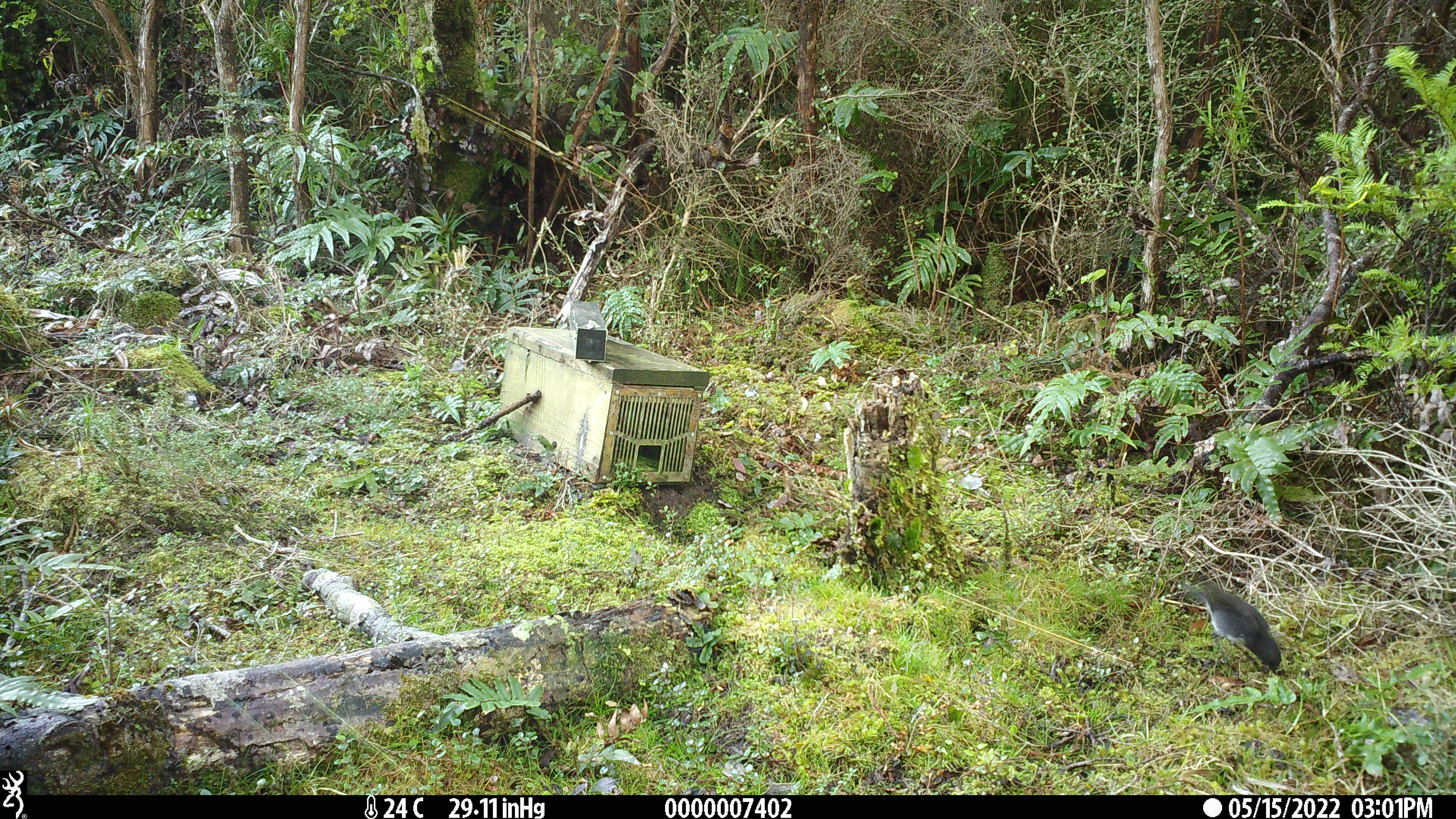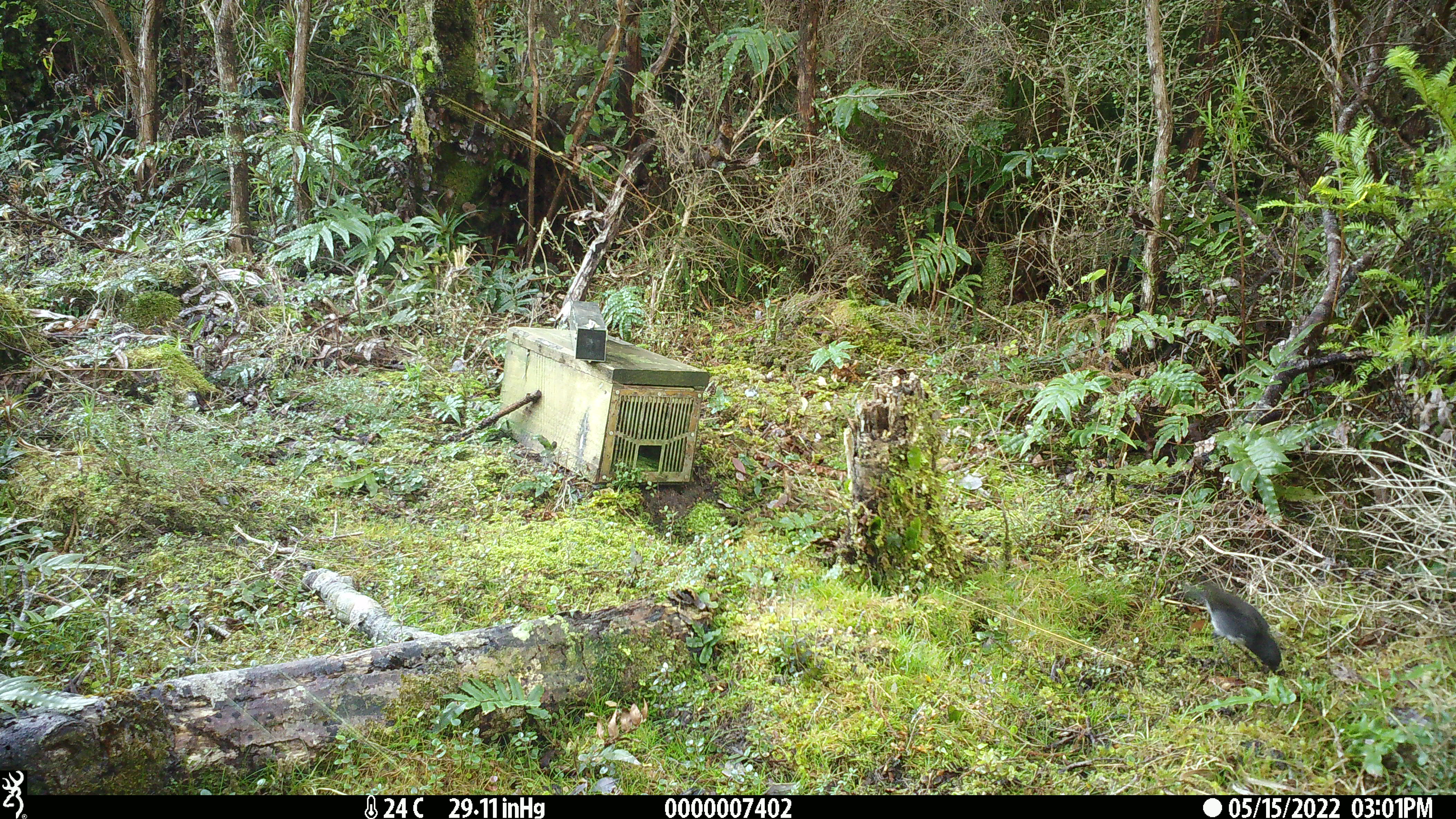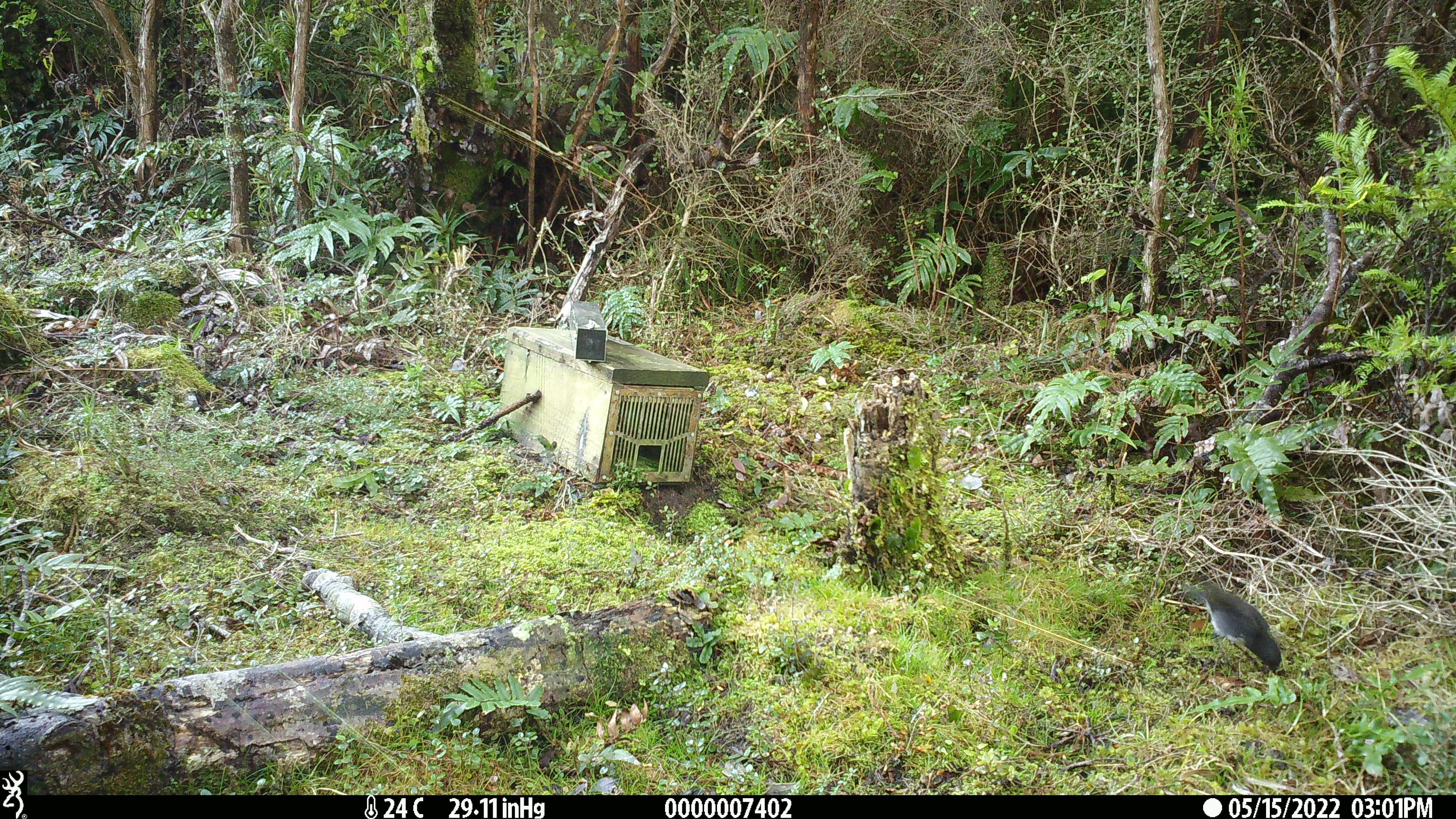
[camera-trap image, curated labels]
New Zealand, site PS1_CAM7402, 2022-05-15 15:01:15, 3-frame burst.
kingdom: Animalia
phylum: Chordata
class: Aves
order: Passeriformes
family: Petroicidae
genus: Petroica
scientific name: Petroica australis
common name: new zealand robin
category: robin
Robin (new zealand robin) (Petroica australis).